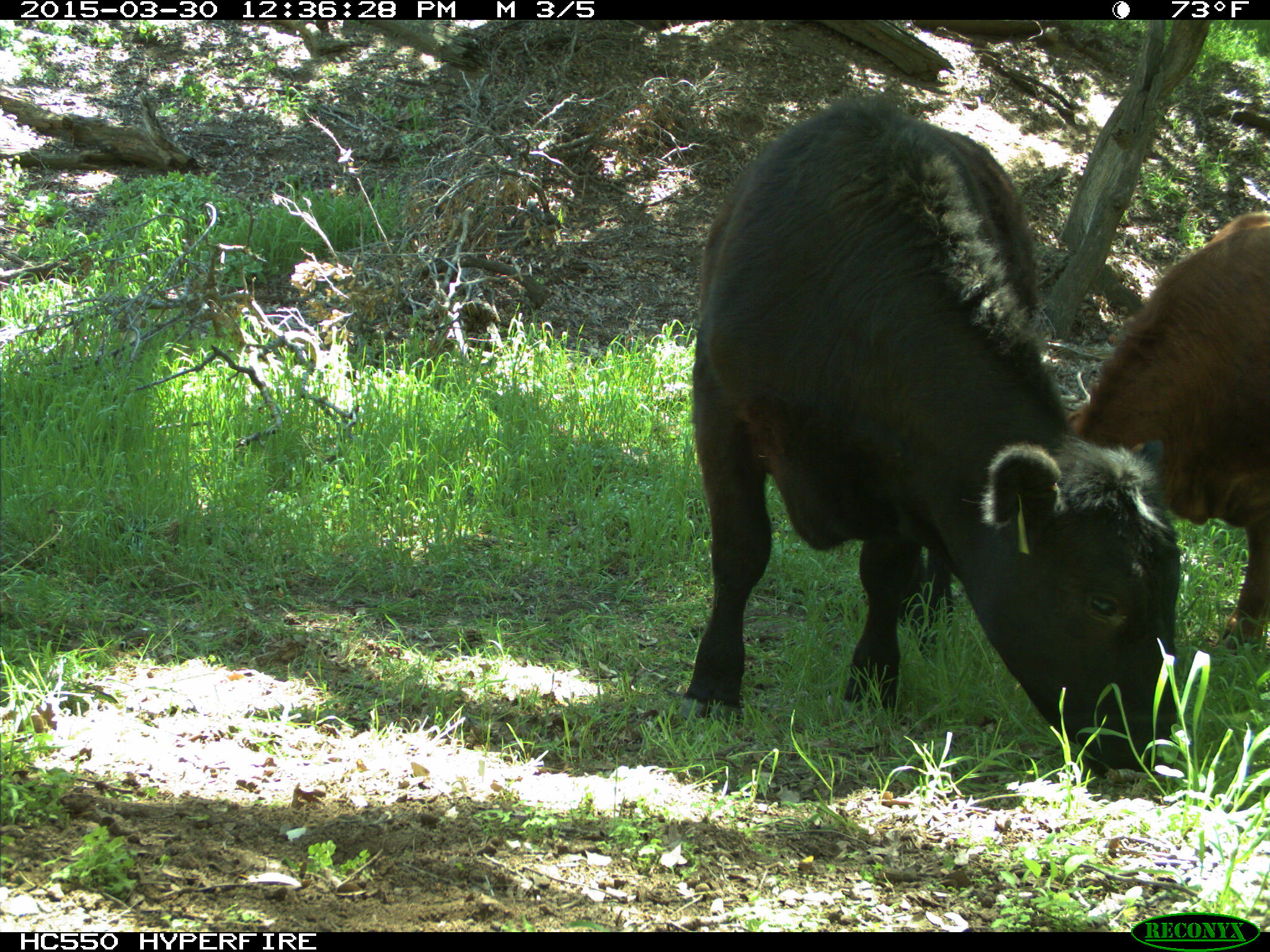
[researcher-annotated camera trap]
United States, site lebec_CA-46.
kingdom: Animalia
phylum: Chordata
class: Mammalia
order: Artiodactyla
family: Bovidae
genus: Bos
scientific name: Bos taurus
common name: domestic cow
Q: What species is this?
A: Bos taurus (domestic cow).